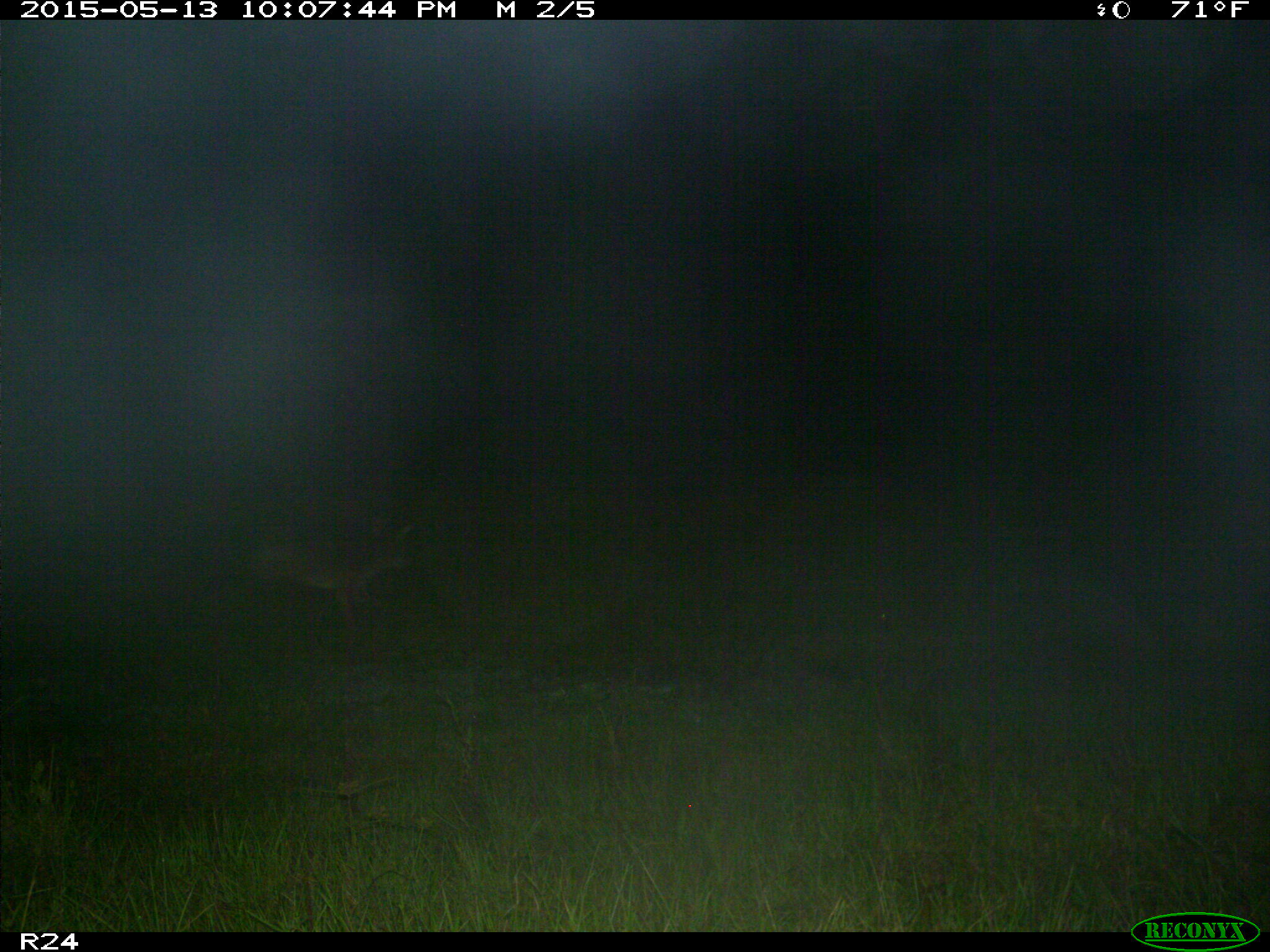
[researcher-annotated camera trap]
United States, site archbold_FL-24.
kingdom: Animalia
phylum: Chordata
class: Mammalia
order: Carnivora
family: Canidae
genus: Canis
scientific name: Canis latrans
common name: coyote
Canis latrans (coyote).